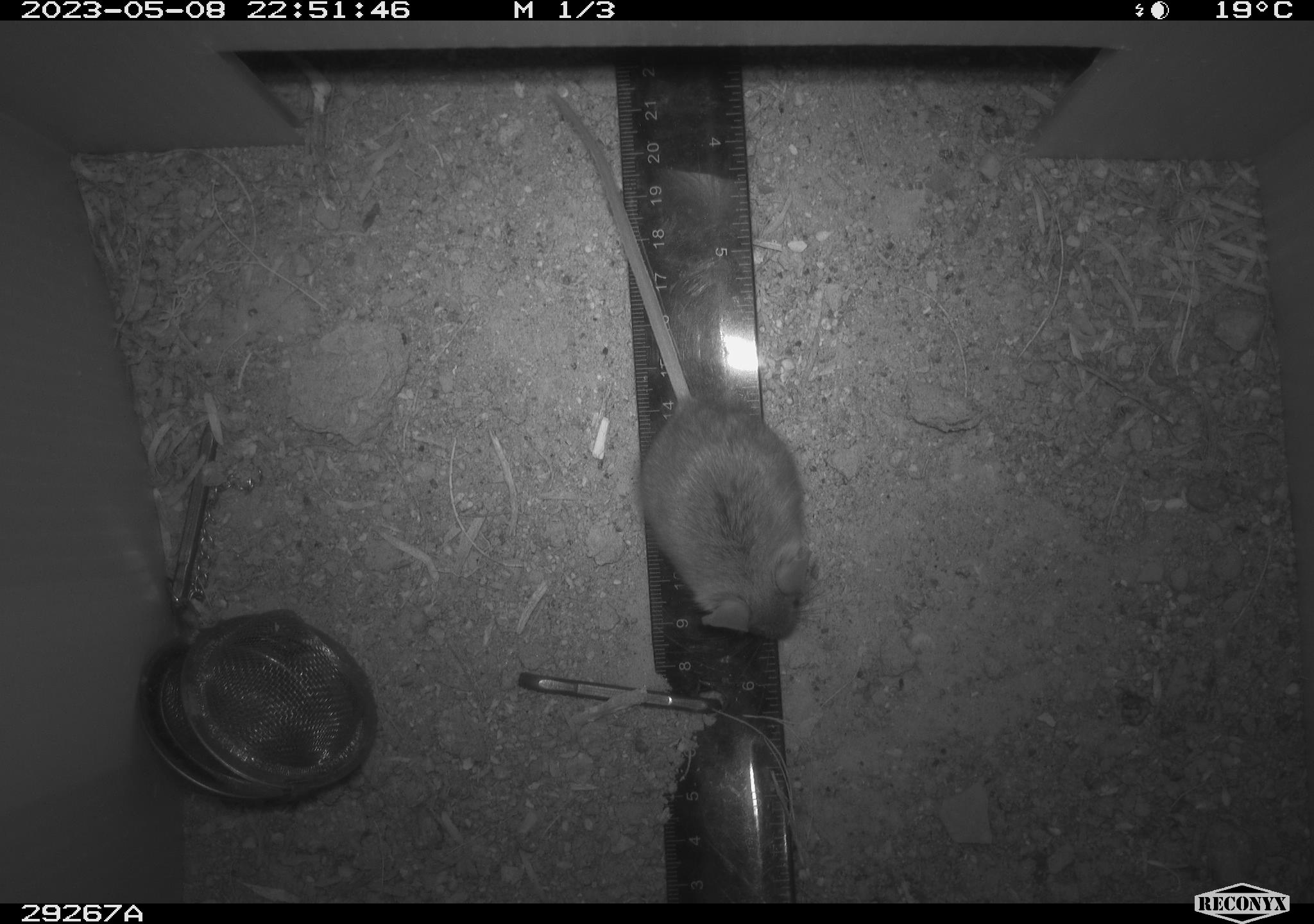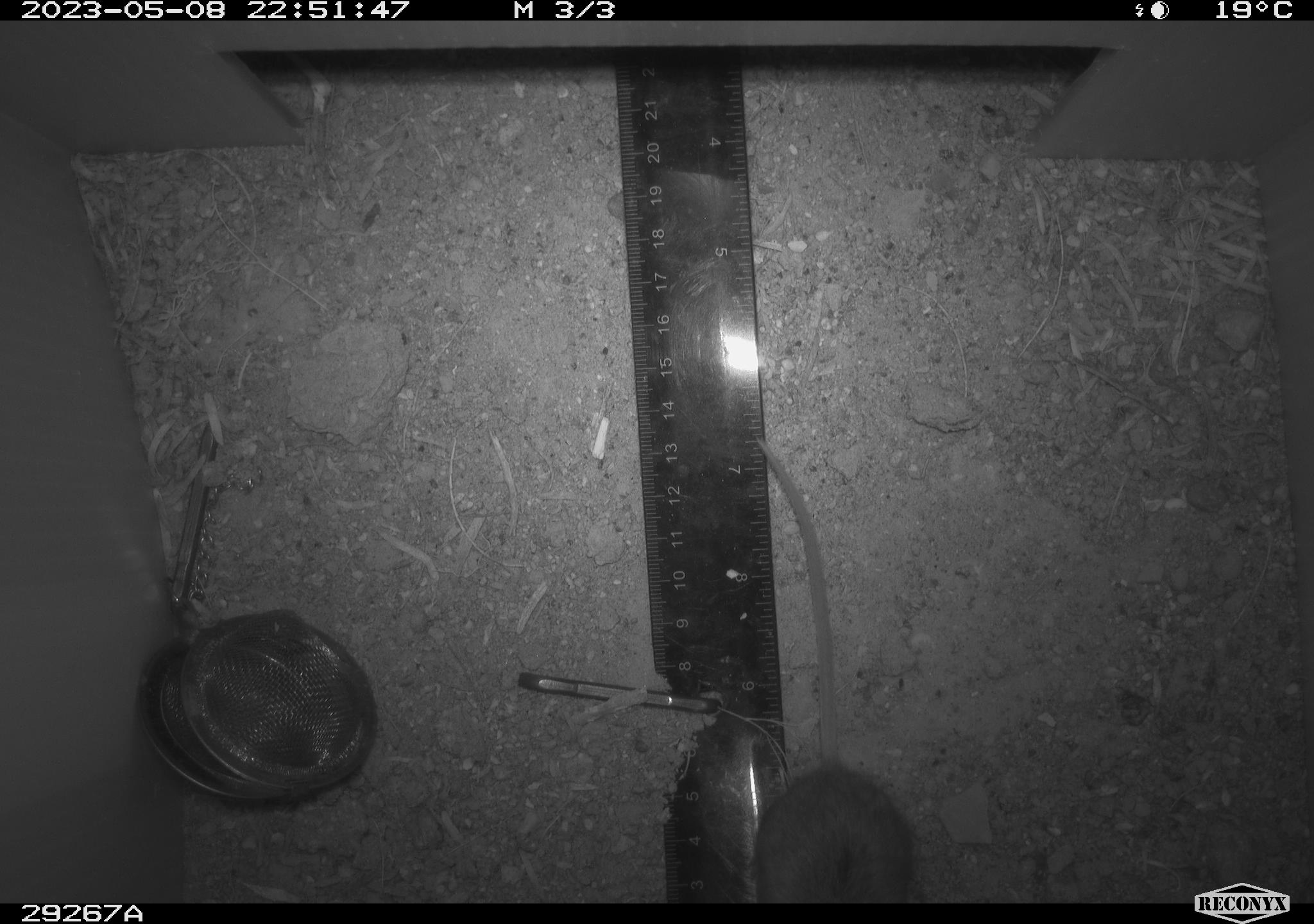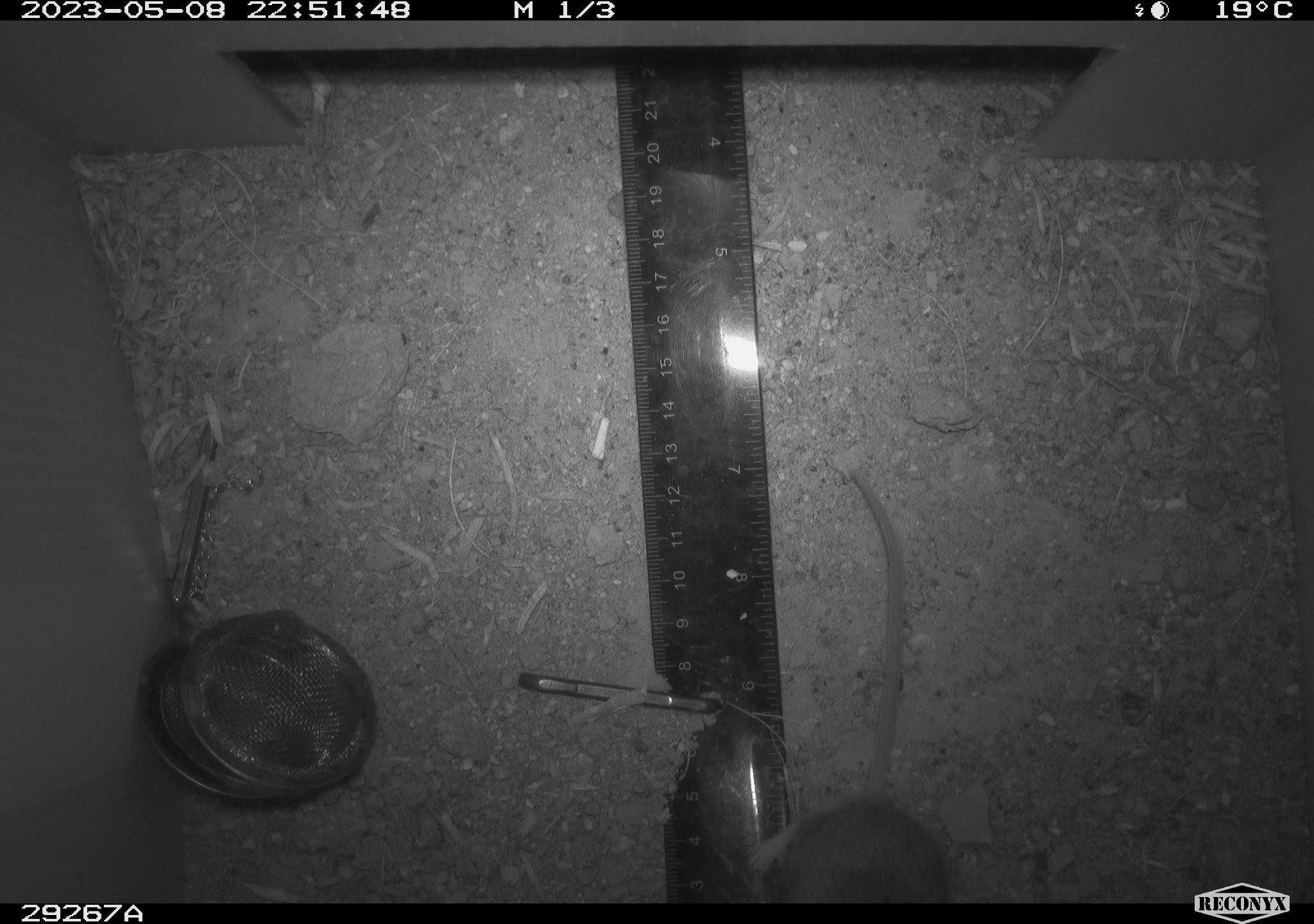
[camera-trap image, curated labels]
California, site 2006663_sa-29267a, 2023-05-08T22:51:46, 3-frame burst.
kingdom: Animalia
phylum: Chordata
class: Mammalia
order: Rodentia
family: Cricetidae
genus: Peromyscus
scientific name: Peromyscus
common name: deer mice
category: peromyscus species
Peromyscus species (deer mice) (Peromyscus).